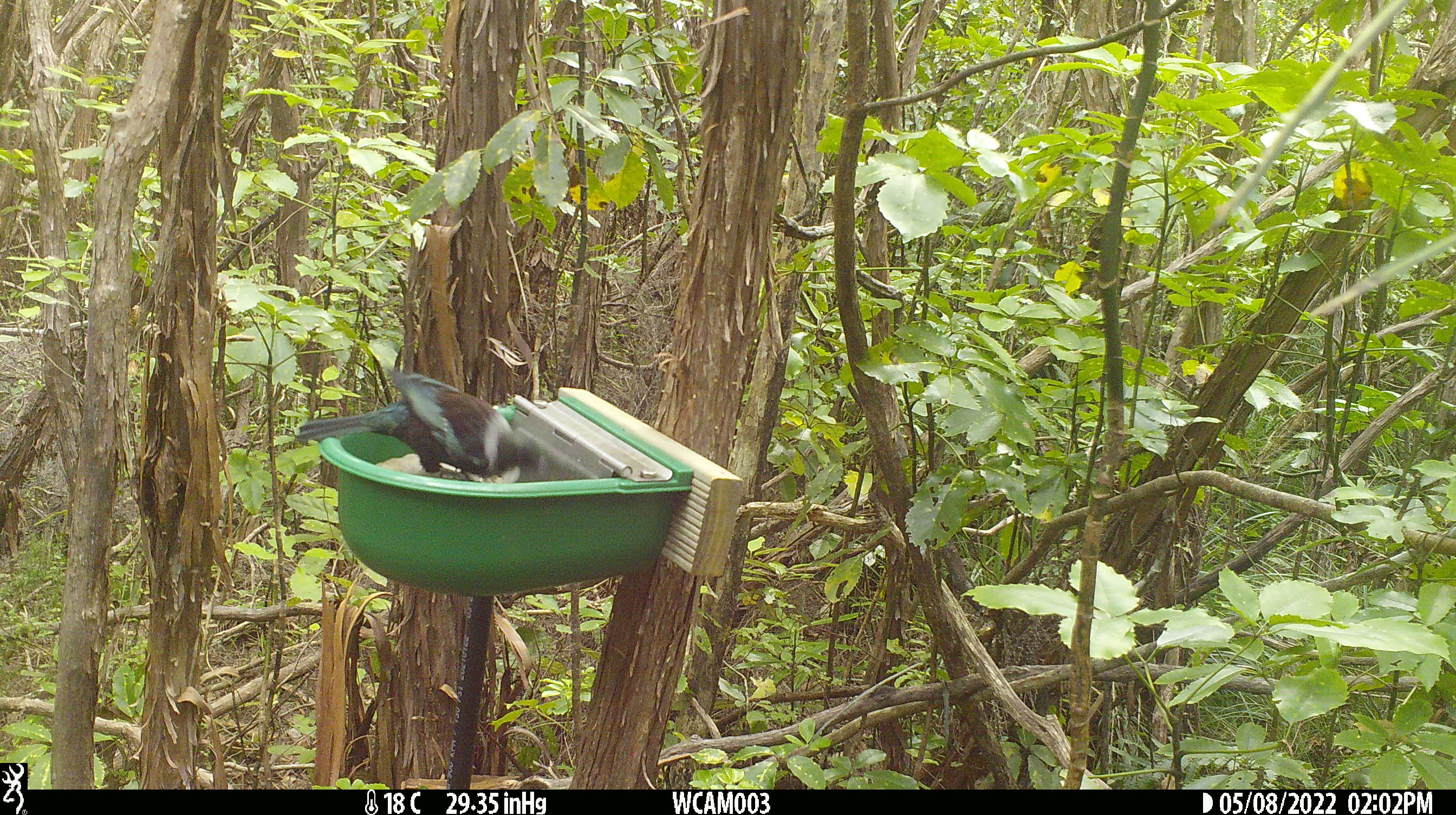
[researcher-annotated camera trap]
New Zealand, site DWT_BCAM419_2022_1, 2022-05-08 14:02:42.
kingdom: Animalia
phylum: Chordata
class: Aves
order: Passeriformes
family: Meliphagidae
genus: Prosthemadera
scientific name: Prosthemadera novaeseelandiae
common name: tui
Tui (Prosthemadera novaeseelandiae).